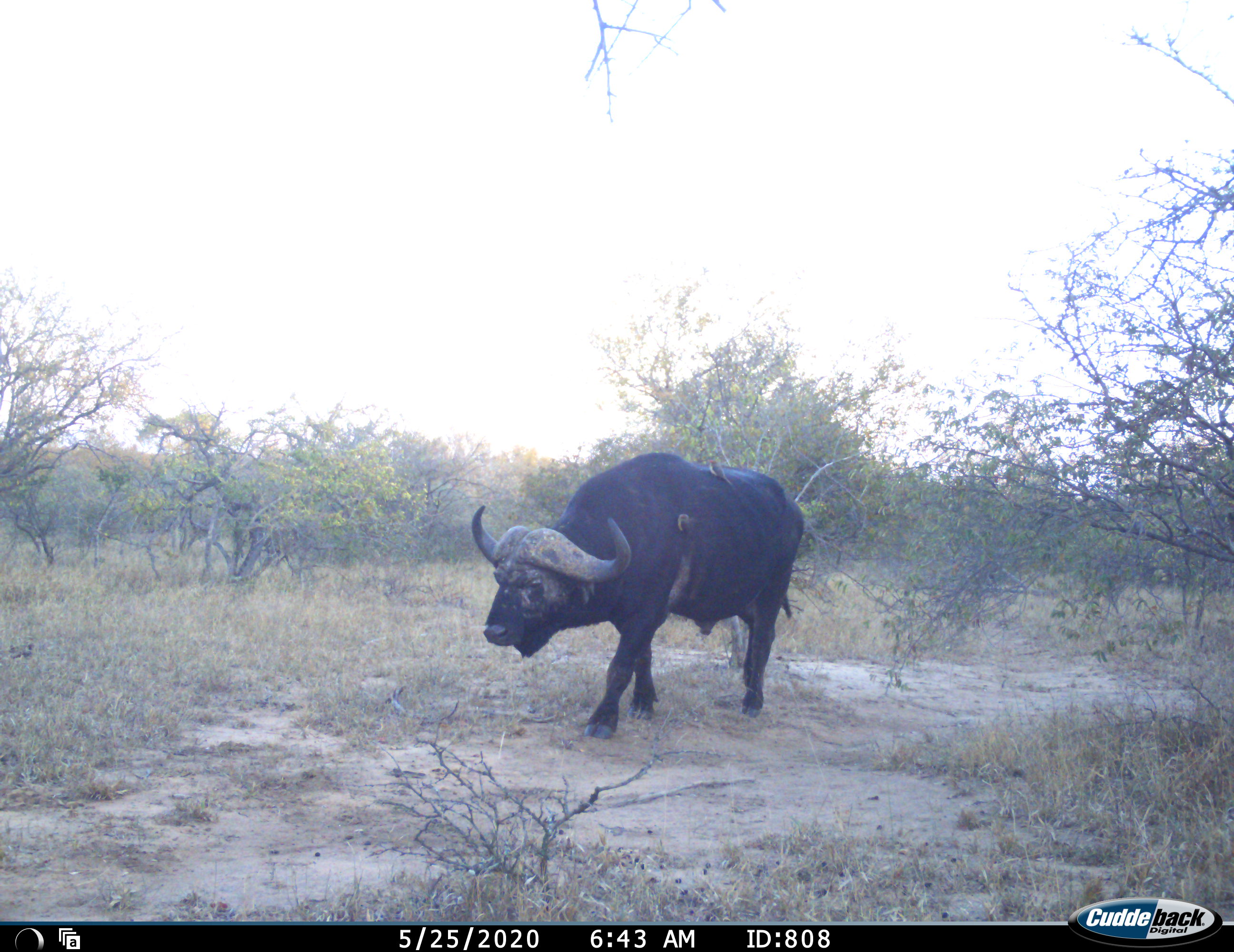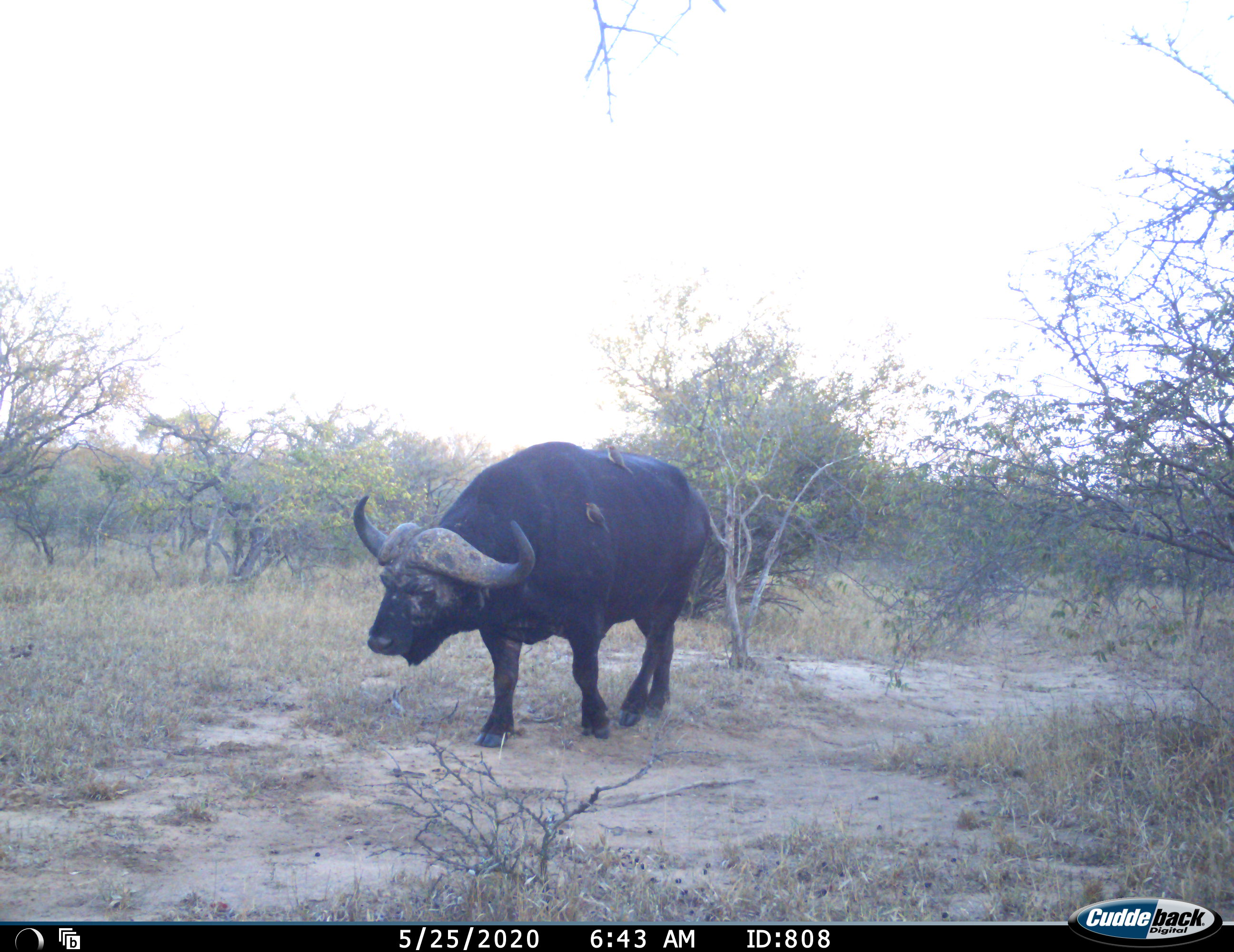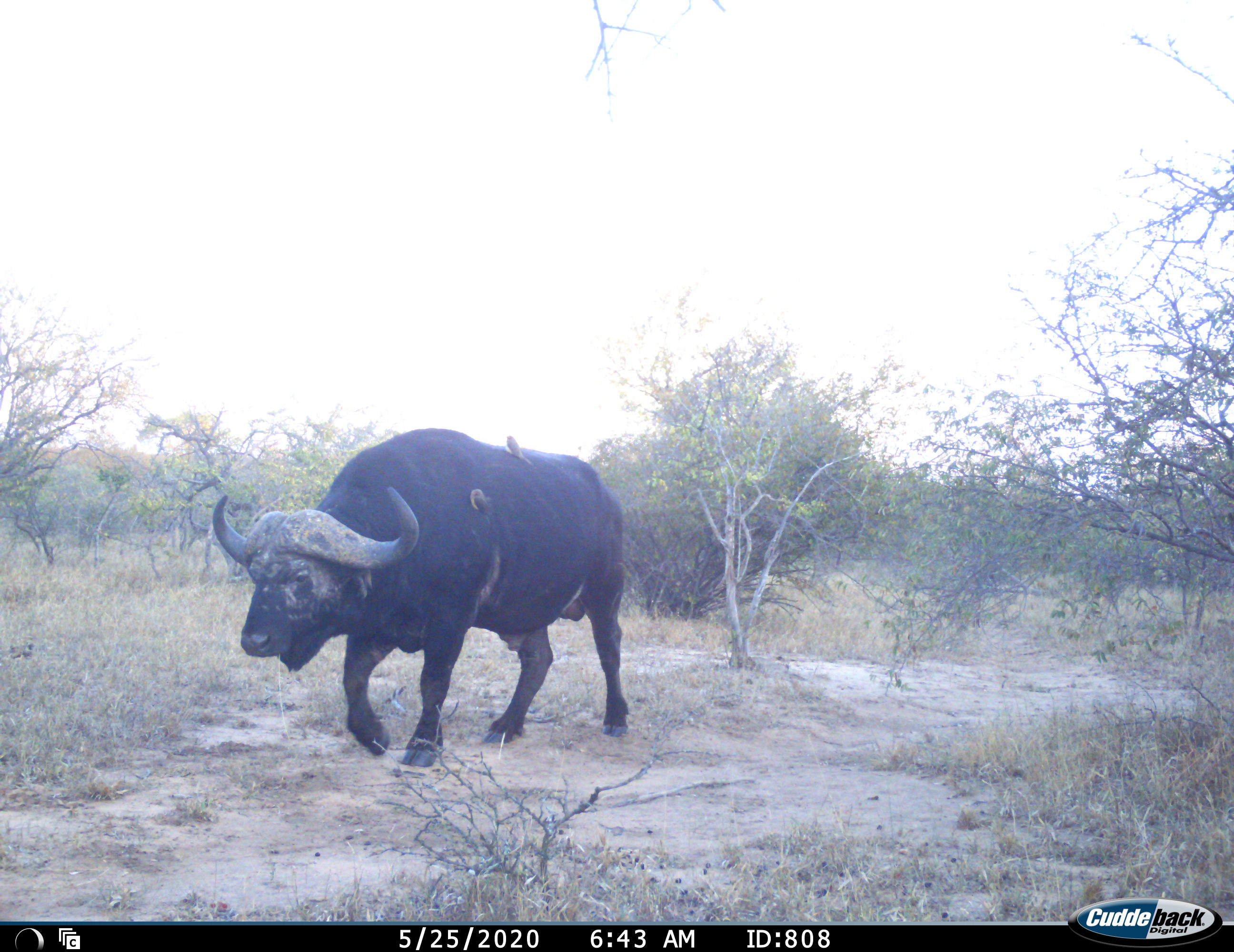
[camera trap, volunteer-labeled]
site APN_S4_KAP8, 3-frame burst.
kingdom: Animalia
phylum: Chordata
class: Mammalia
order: Artiodactyla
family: Bovidae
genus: Syncerus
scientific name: Syncerus caffer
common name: african buffalo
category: buffalo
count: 1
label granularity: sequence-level